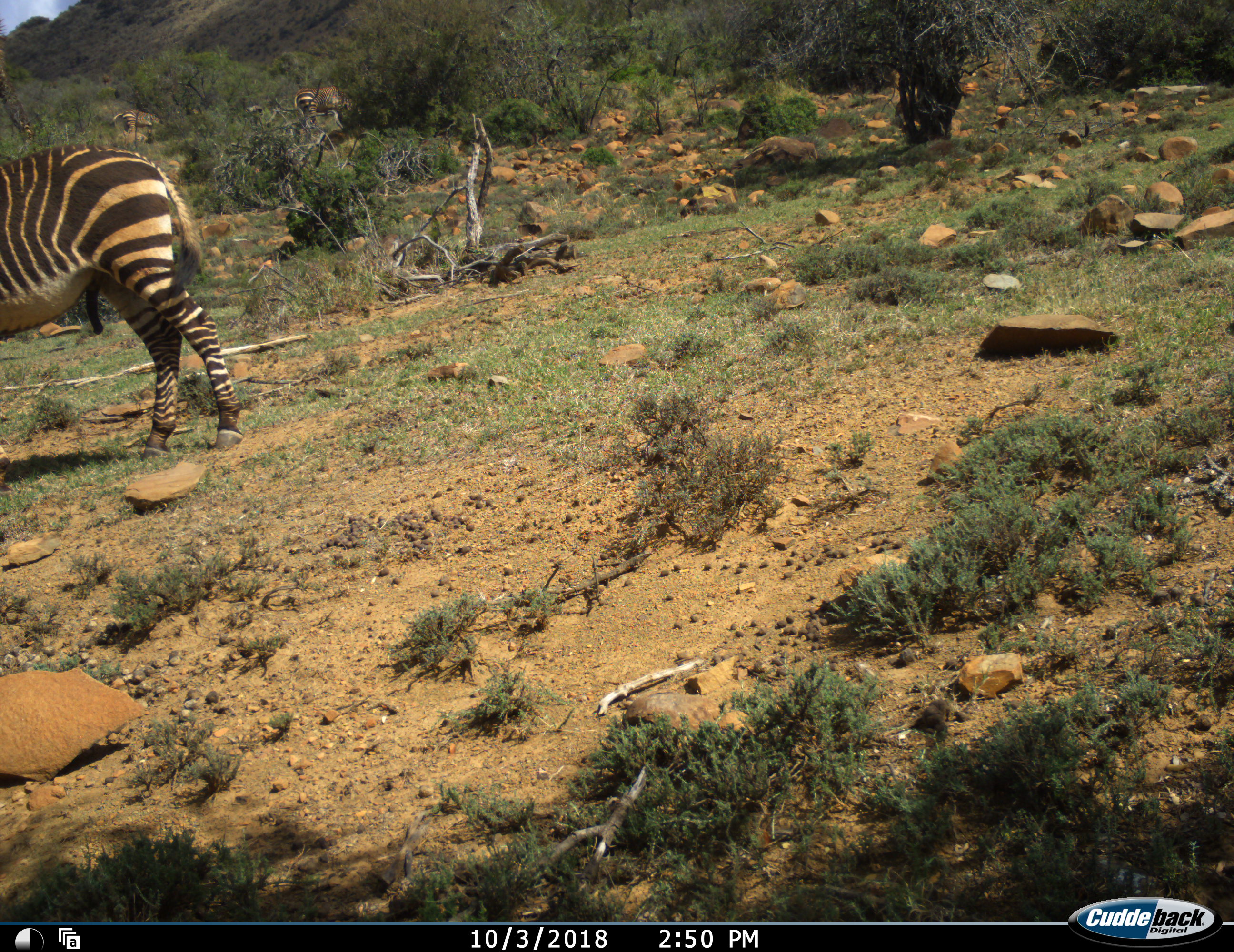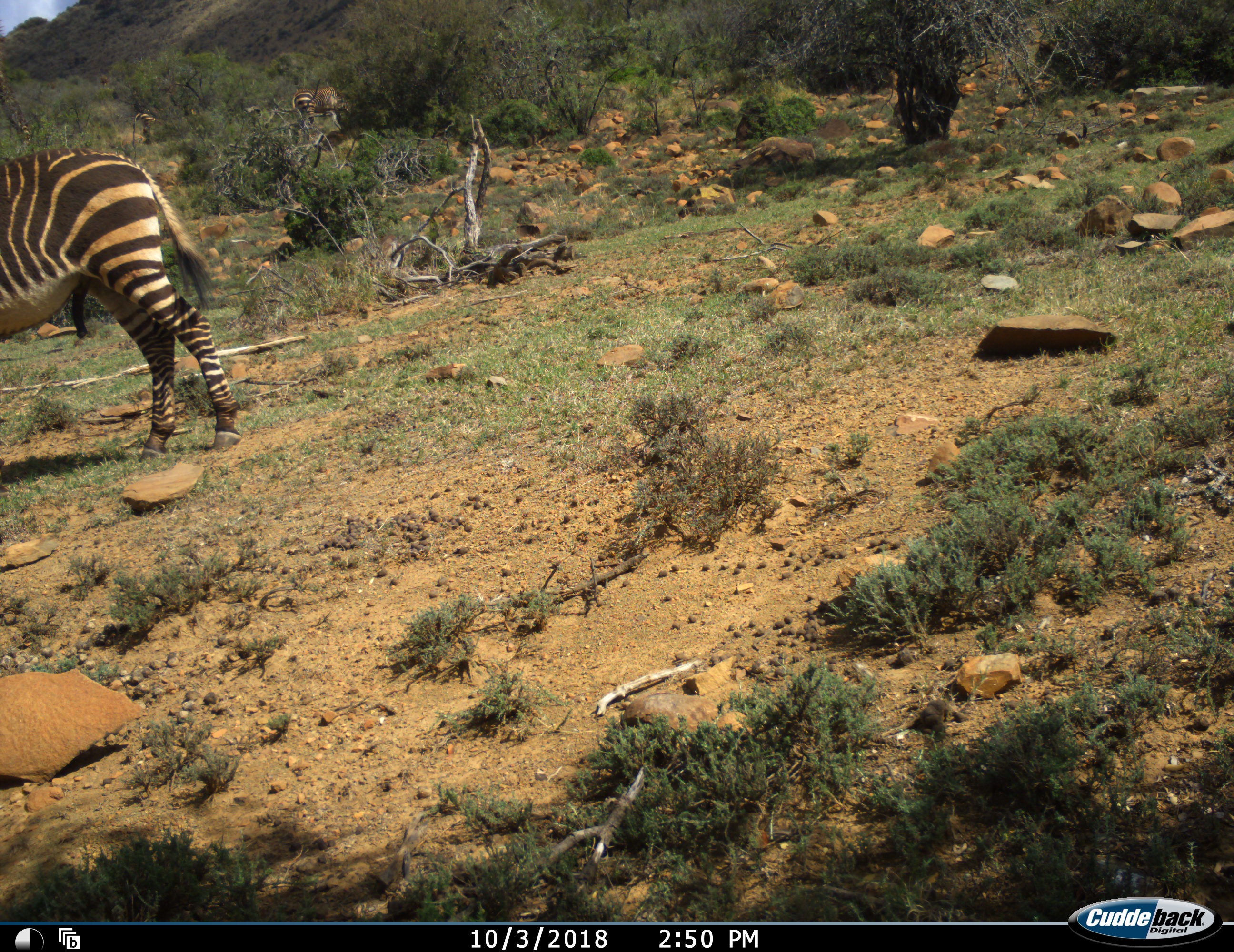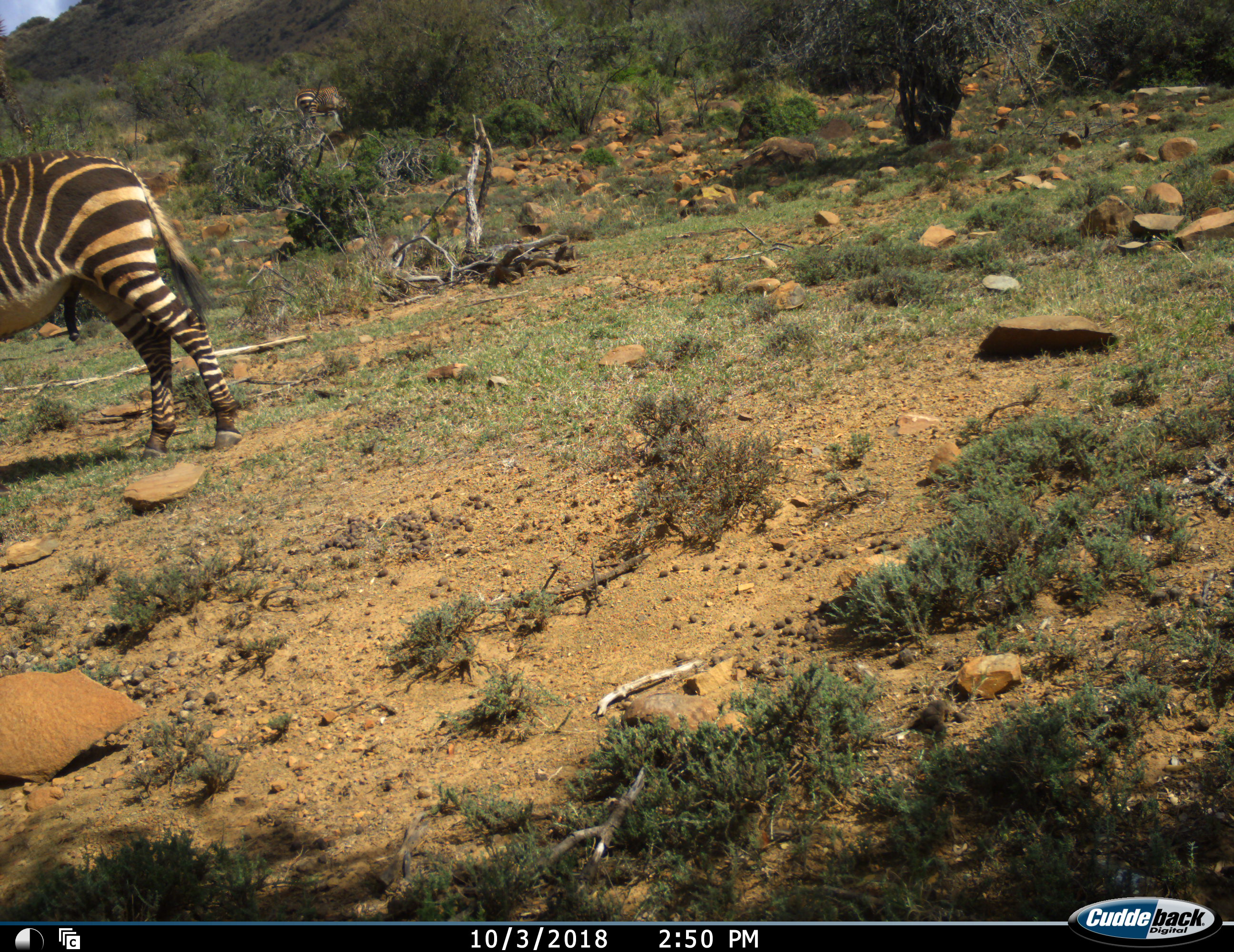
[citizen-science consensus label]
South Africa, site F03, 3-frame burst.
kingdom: Animalia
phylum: Chordata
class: Mammalia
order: Perissodactyla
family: Equidae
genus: Equus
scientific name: Equus zebra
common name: mountain zebra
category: zebramountain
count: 1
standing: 70%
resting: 0%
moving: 40%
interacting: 0%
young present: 0%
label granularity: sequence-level